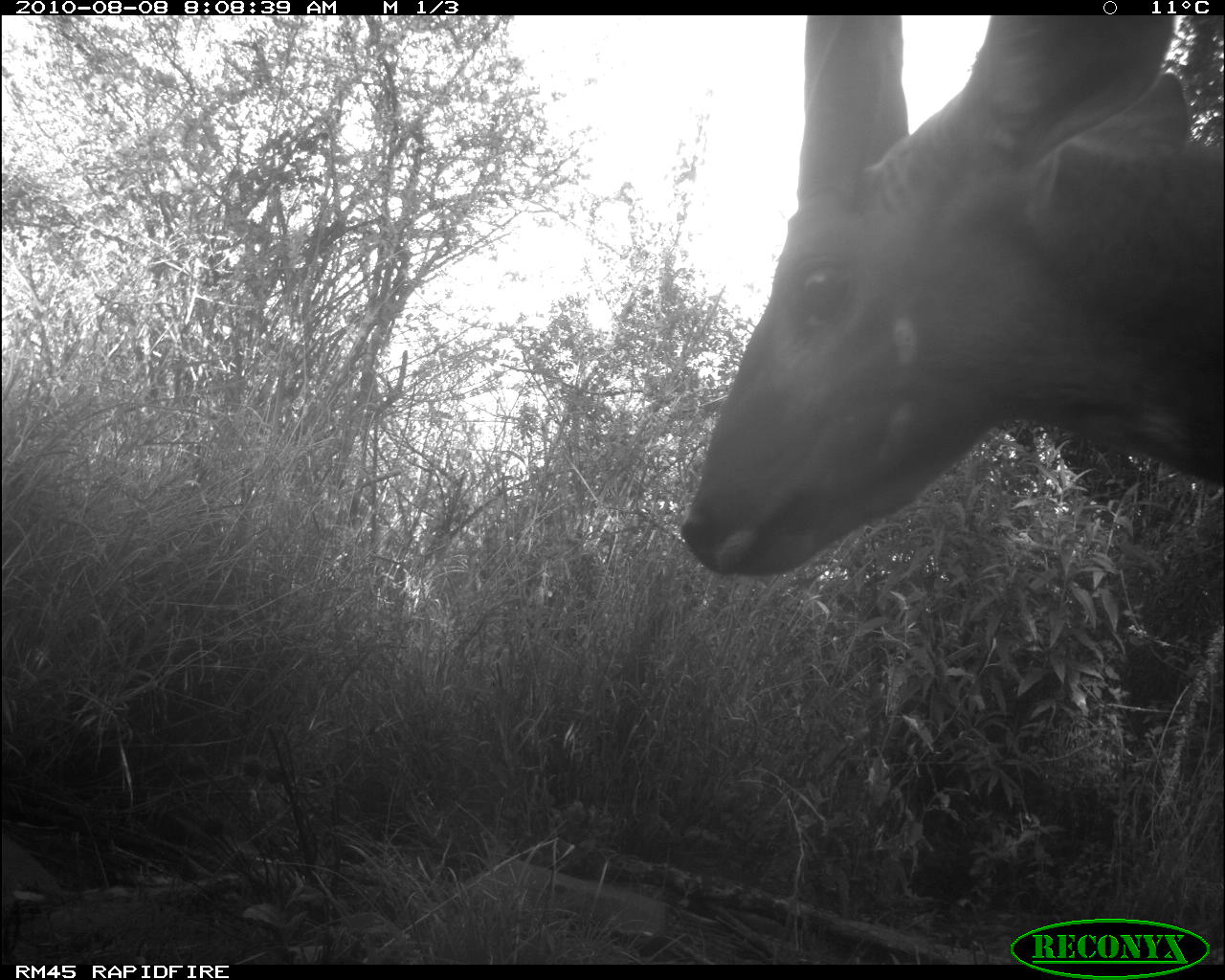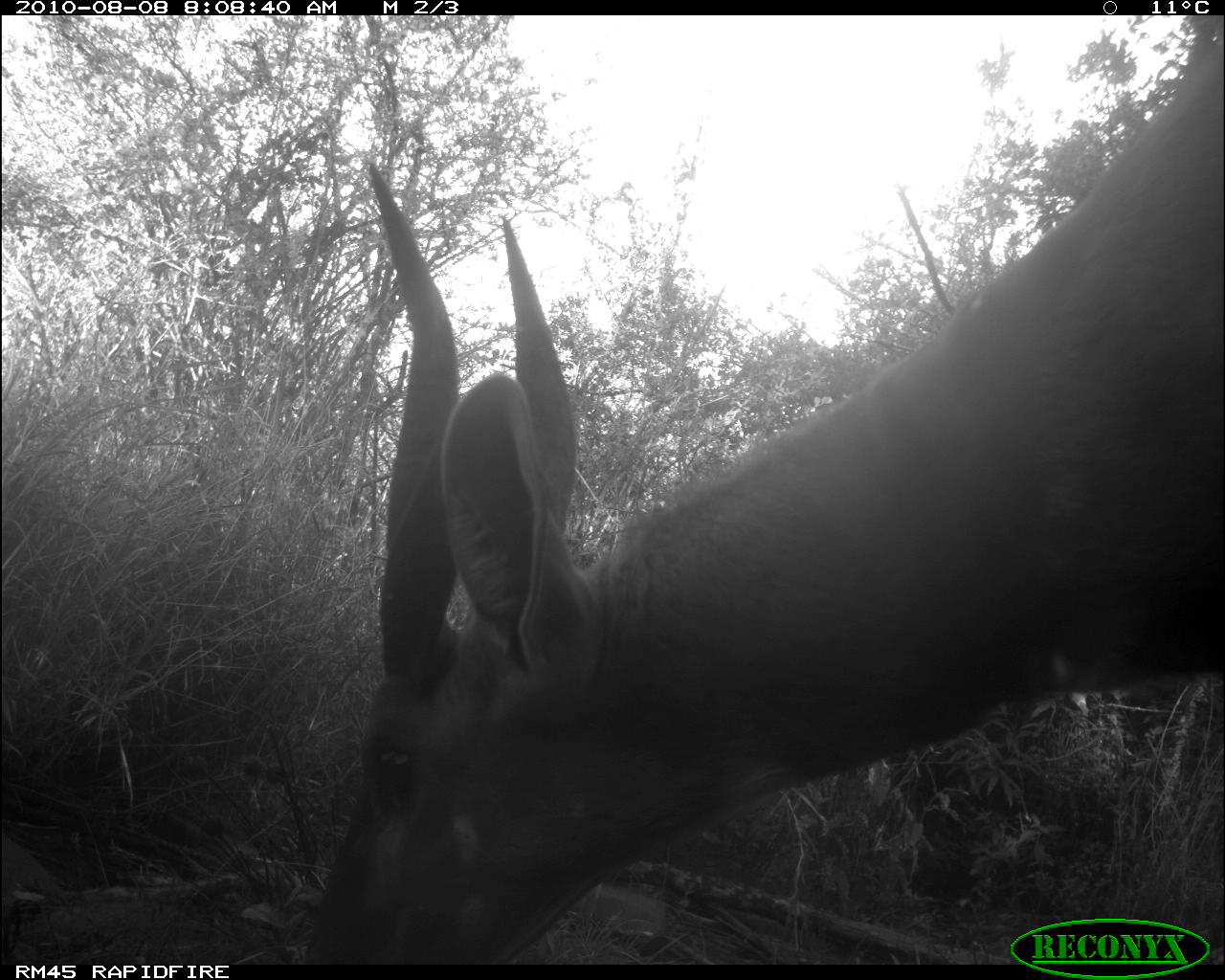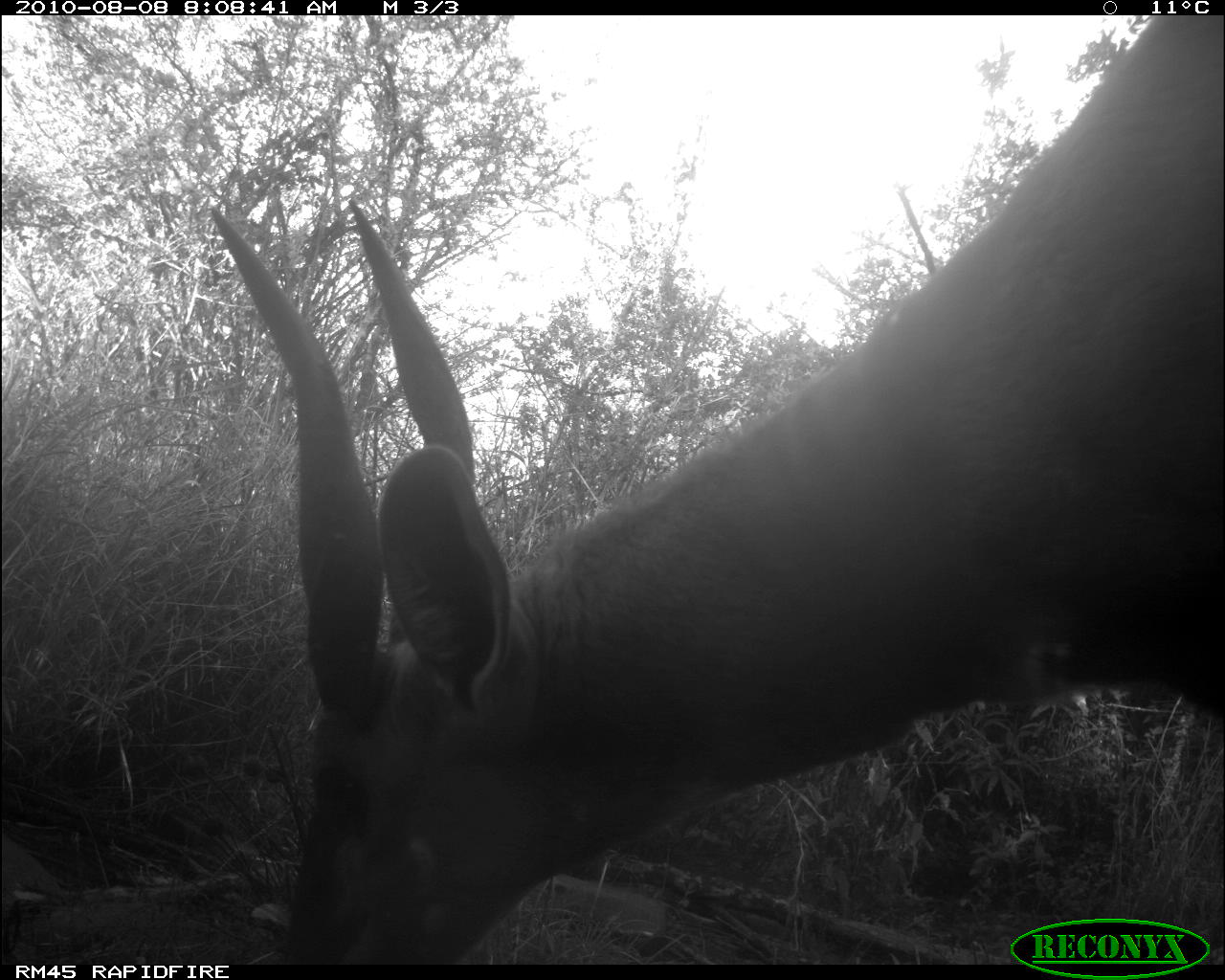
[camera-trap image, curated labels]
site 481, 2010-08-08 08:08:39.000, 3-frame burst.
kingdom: Animalia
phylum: Chordata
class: Mammalia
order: Artiodactyla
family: Bovidae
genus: Tragelaphus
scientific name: Tragelaphus scriptus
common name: bushbuck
Tragelaphus scriptus (bushbuck), count 1.